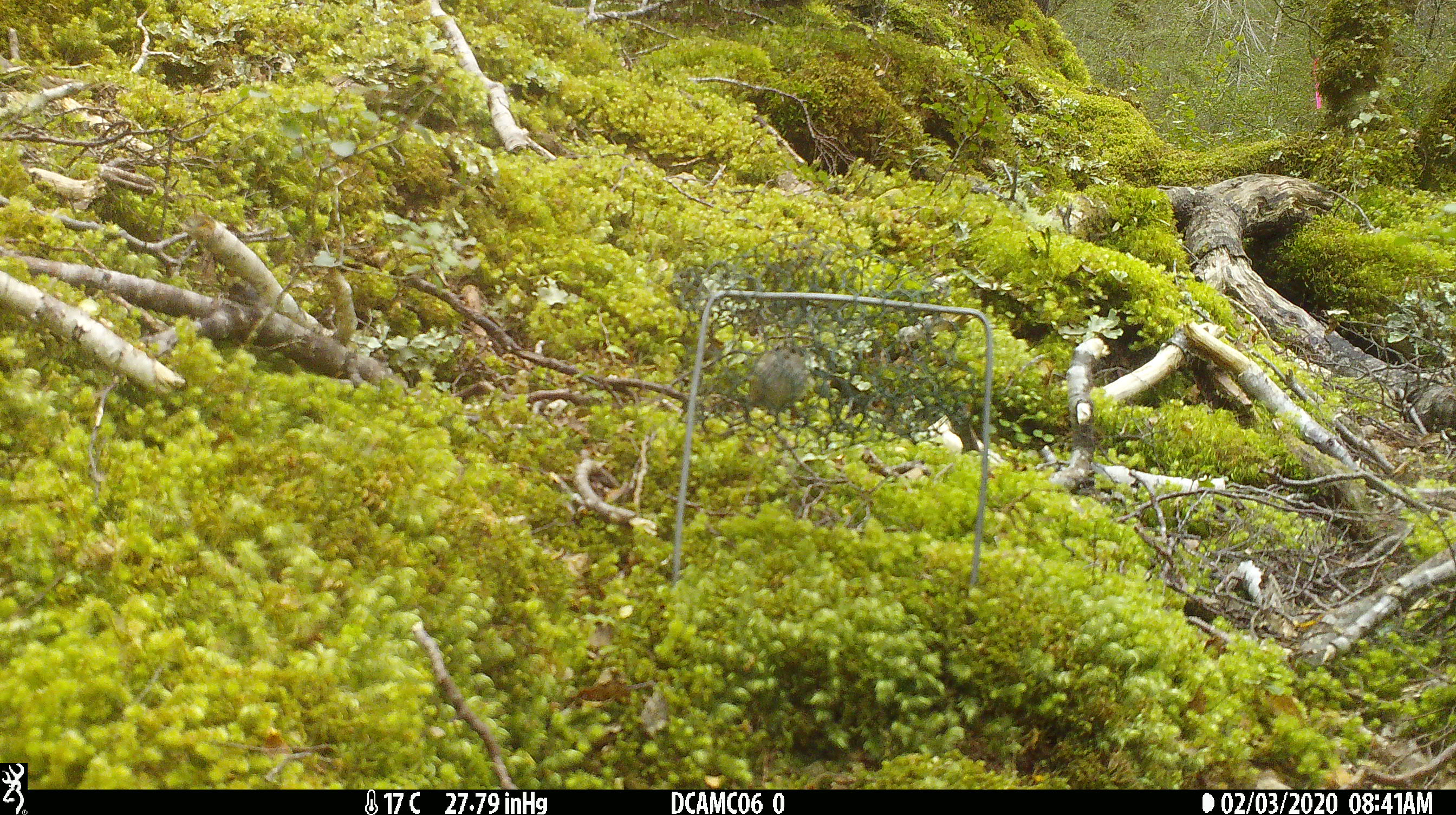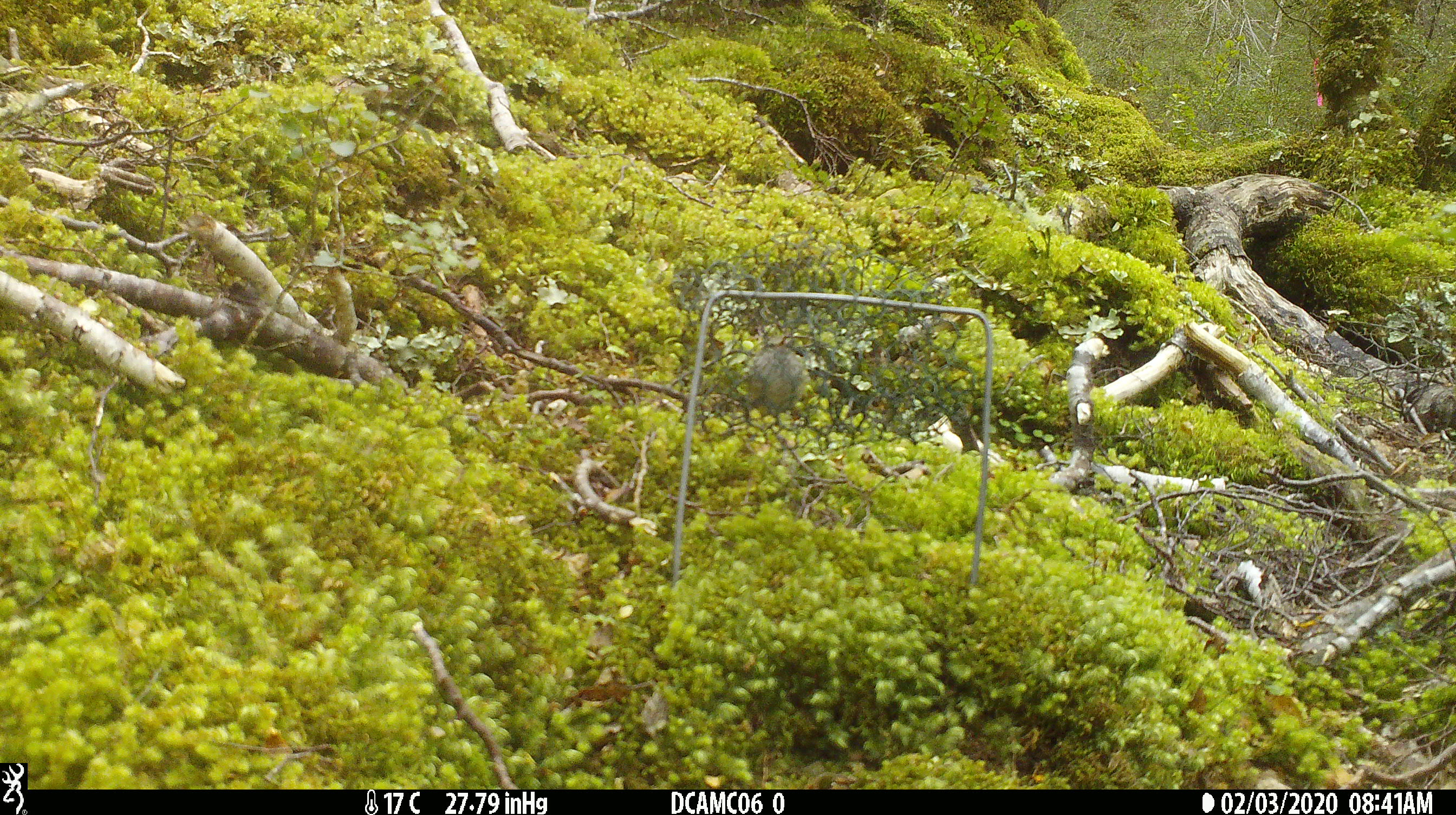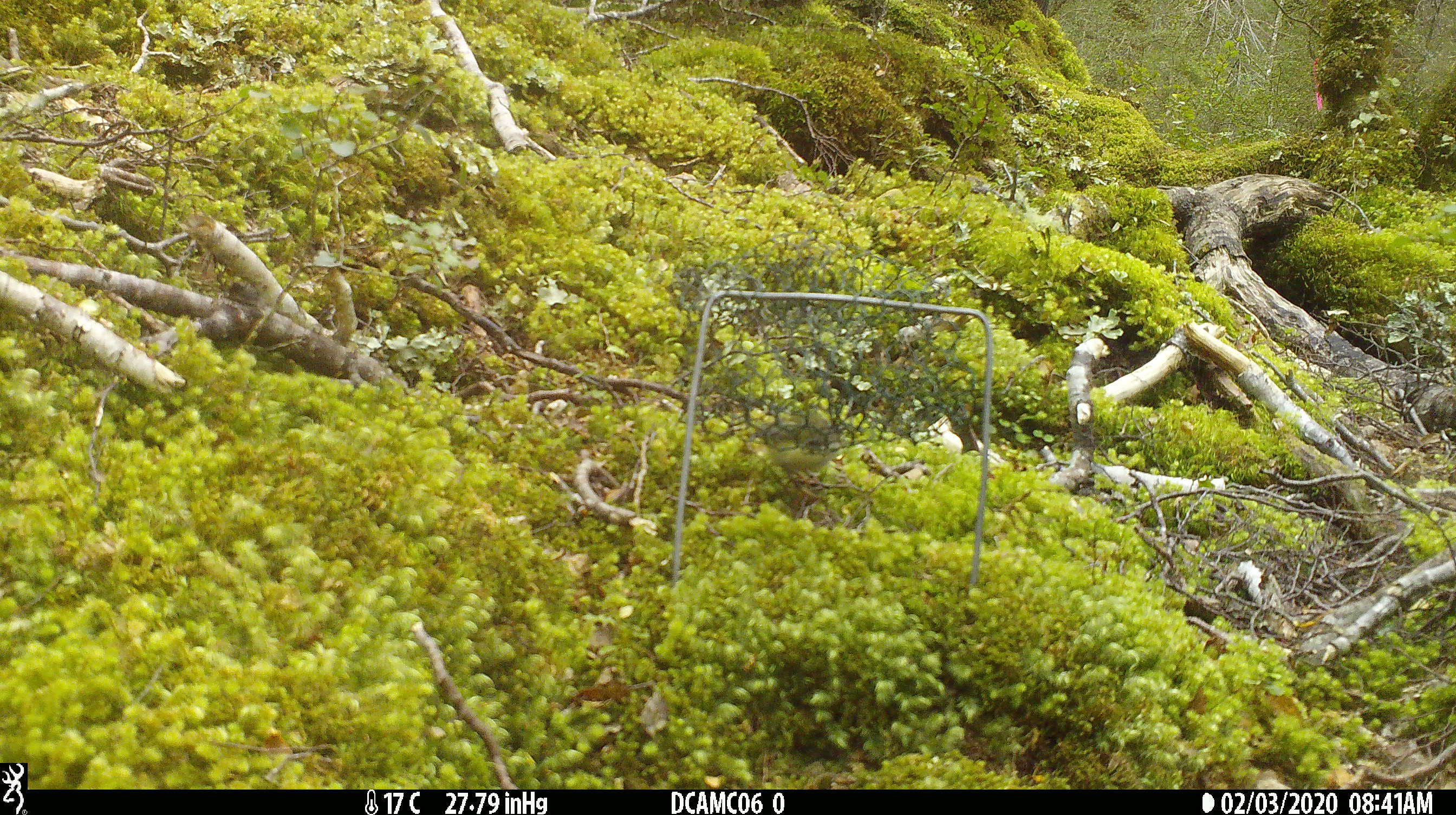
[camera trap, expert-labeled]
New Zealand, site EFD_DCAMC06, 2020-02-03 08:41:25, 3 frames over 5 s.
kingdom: Animalia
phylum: Chordata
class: Aves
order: Passeriformes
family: Acanthisittidae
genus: Acanthisitta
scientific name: Acanthisitta chloris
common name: rifleman